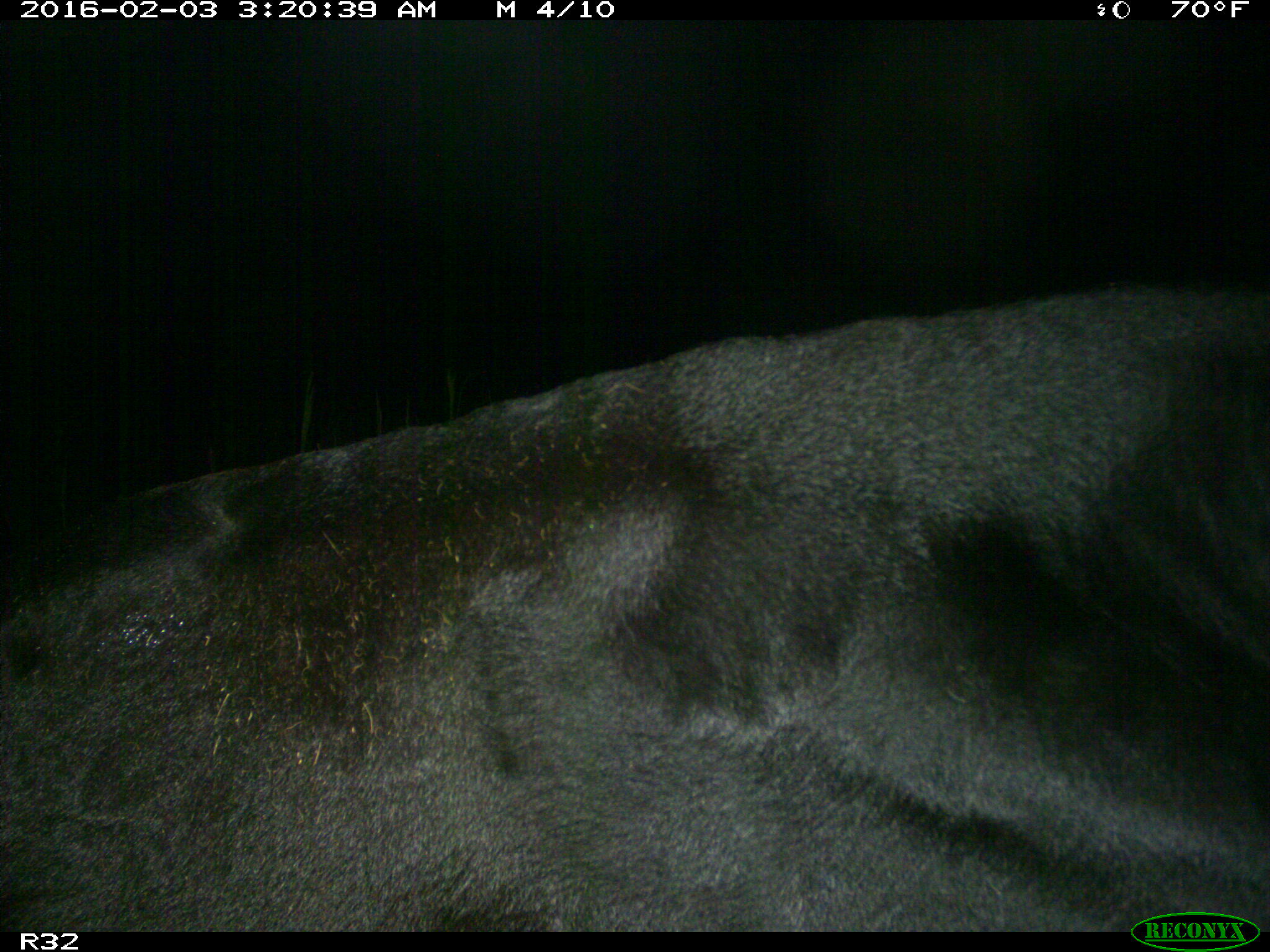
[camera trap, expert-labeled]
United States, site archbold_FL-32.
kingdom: Animalia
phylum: Chordata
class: Mammalia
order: Artiodactyla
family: Bovidae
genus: Bos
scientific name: Bos taurus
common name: domestic cow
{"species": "Bos taurus (domestic cow)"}